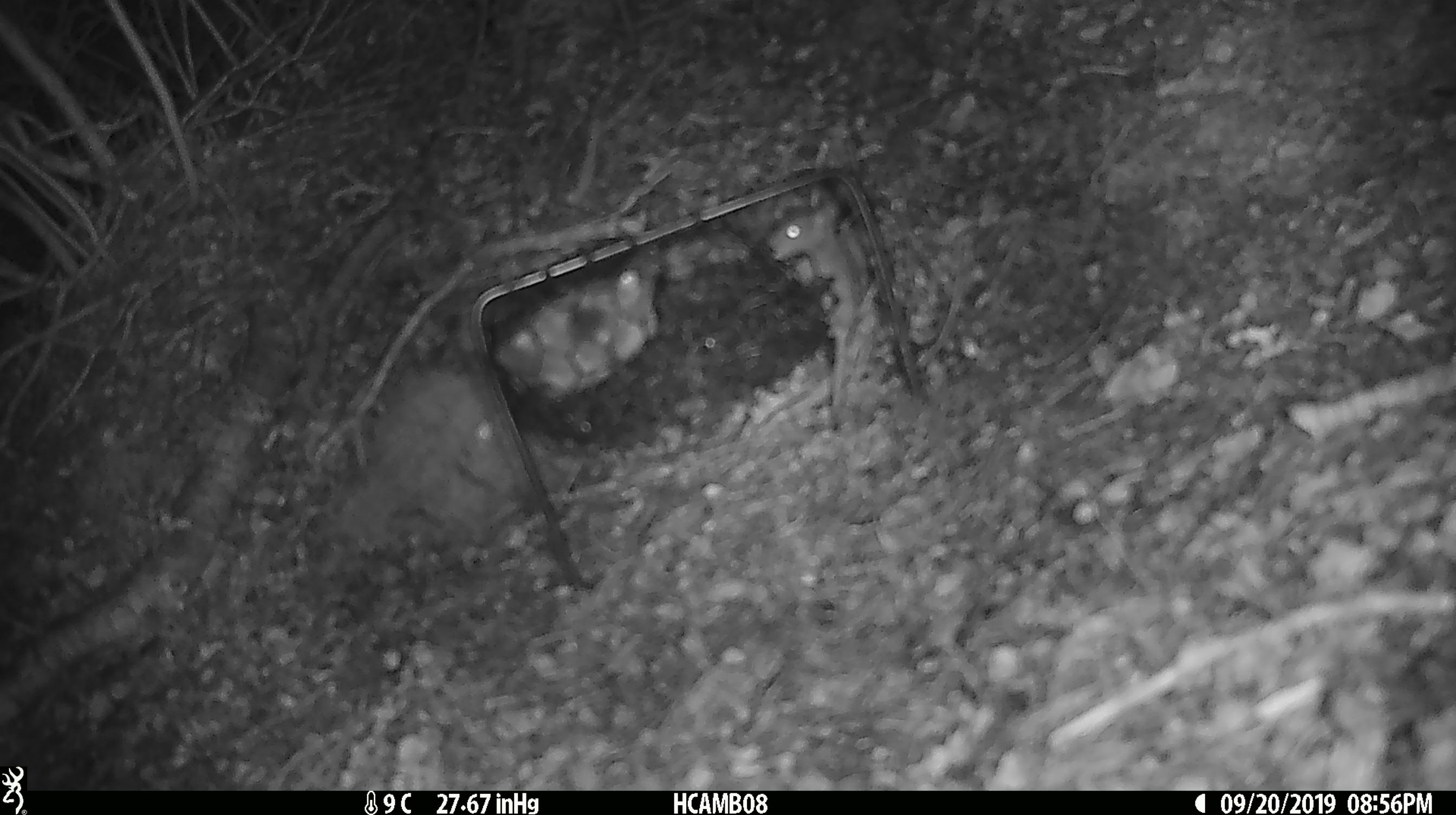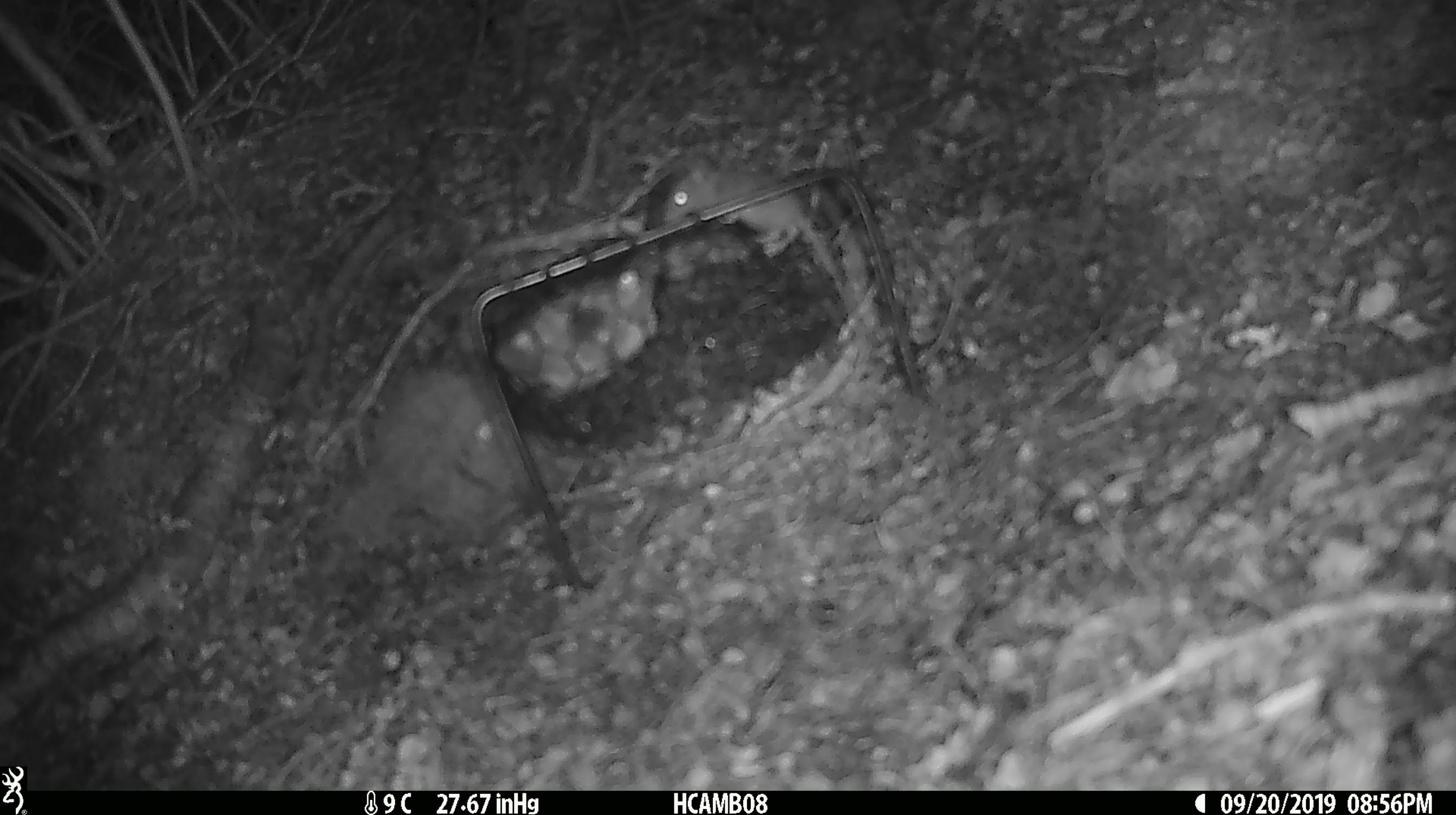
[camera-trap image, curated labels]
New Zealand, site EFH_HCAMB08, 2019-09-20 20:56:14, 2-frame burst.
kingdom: Animalia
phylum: Chordata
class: Mammalia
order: Rodentia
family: Muridae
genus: Mus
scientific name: Mus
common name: mouse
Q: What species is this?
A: Mouse (Mus).